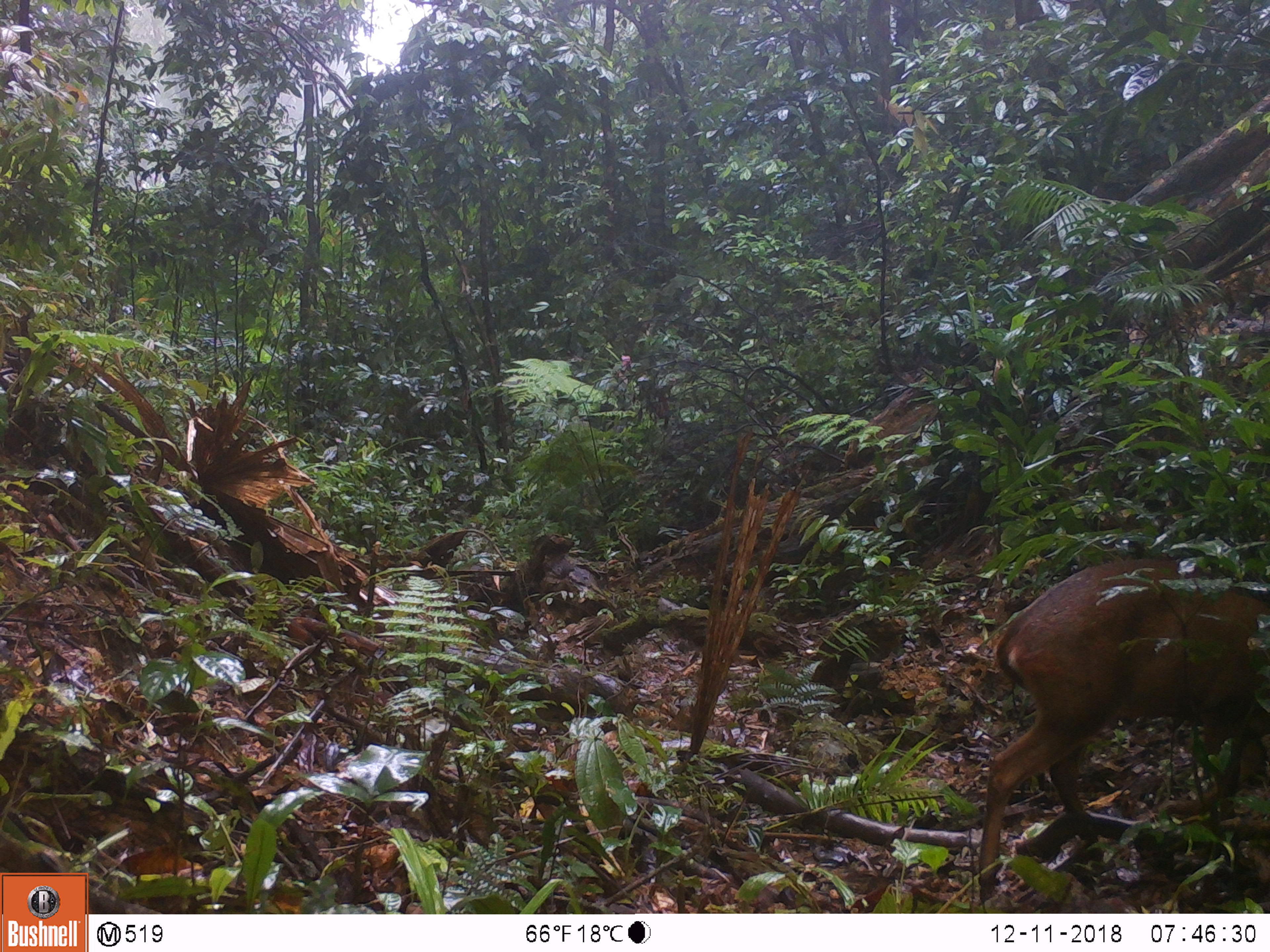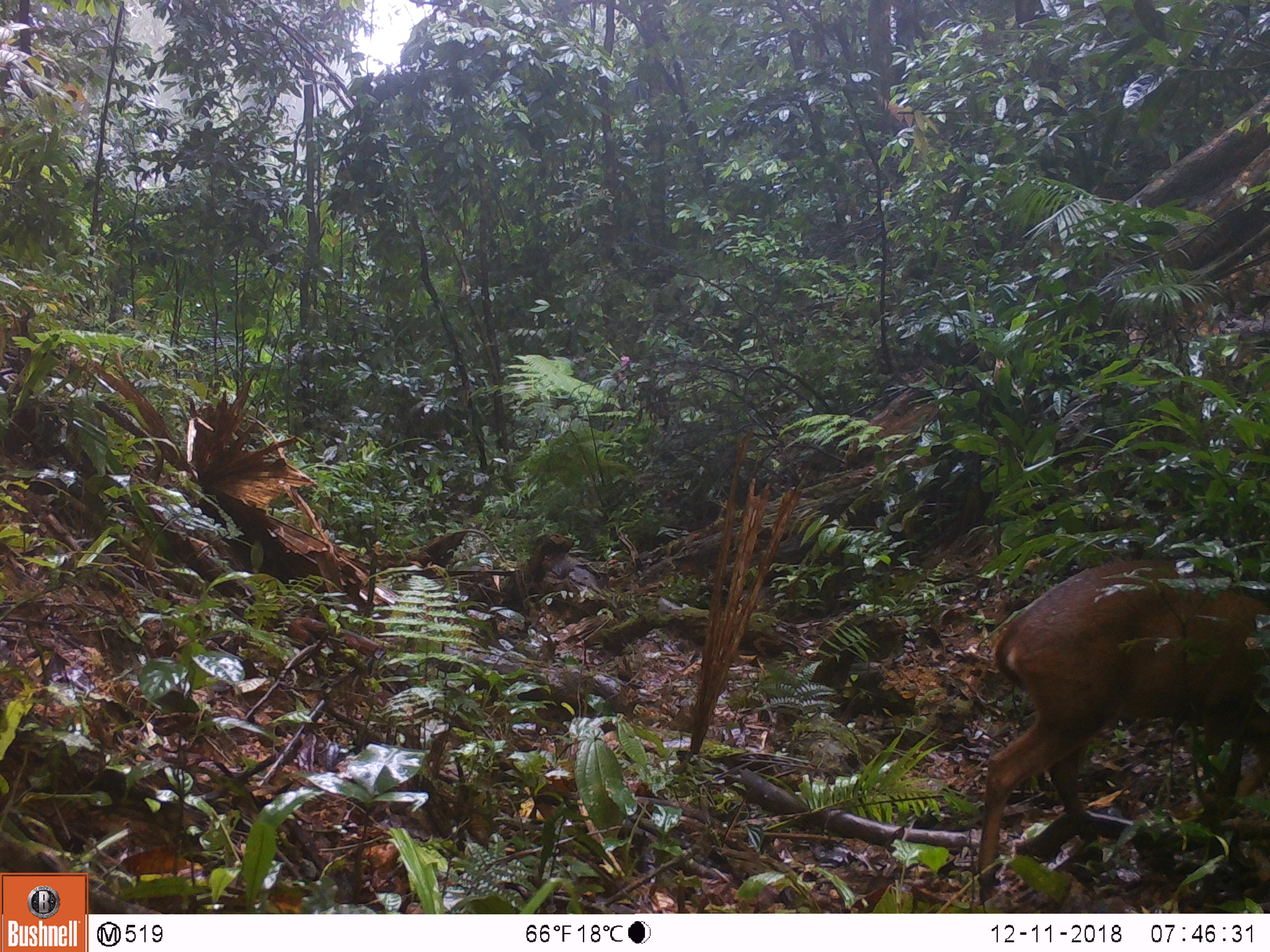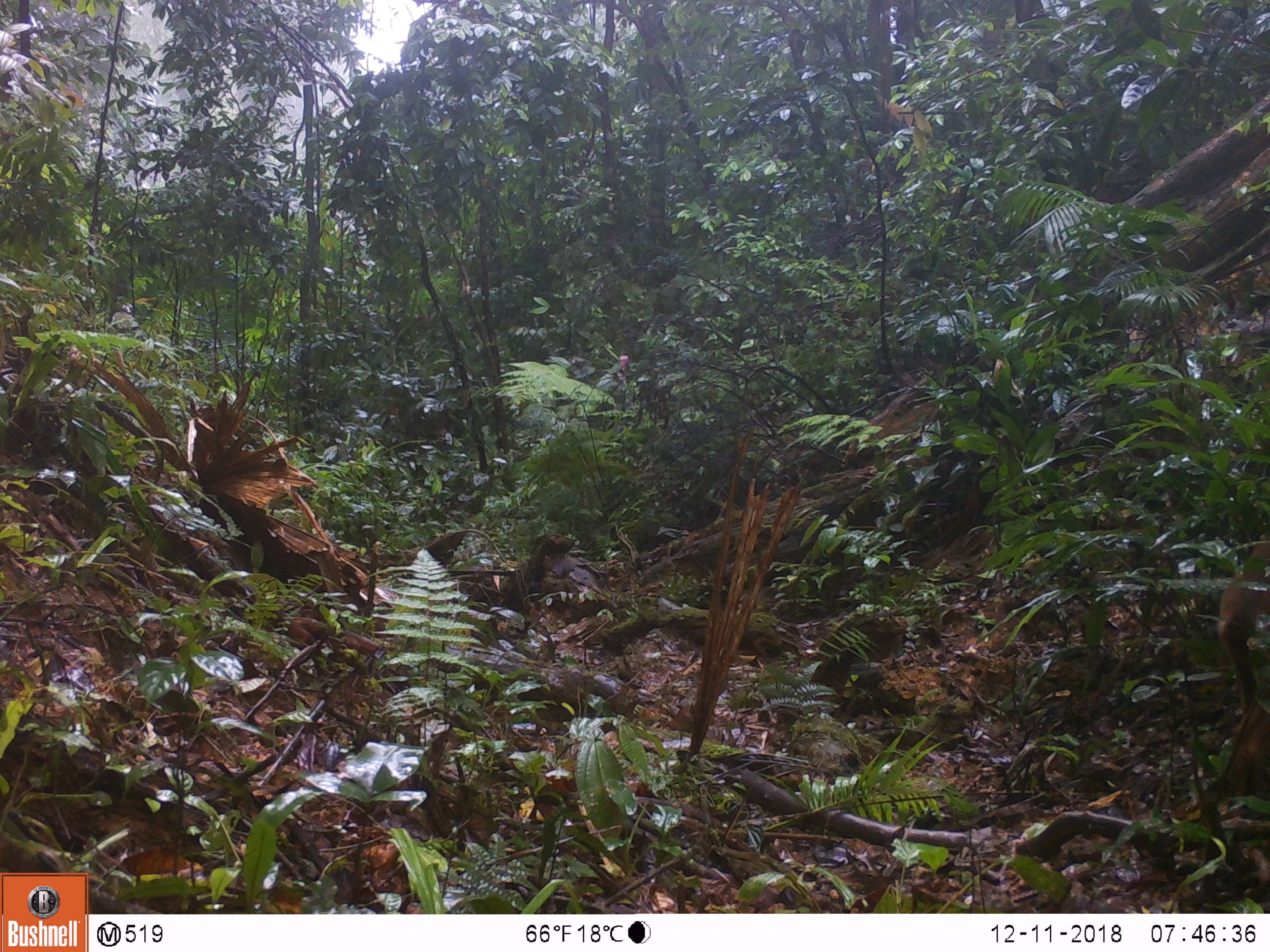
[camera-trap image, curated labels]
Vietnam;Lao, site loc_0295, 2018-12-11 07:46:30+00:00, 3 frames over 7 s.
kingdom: Animalia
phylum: Chordata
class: Mammalia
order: Artiodactyla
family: Cervidae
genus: Muntiacus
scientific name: Muntiacus vuquangensis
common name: large-antlered muntjac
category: large antlered muntjac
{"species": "large antlered muntjac (large-antlered muntjac) (Muntiacus vuquangensis)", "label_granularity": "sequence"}